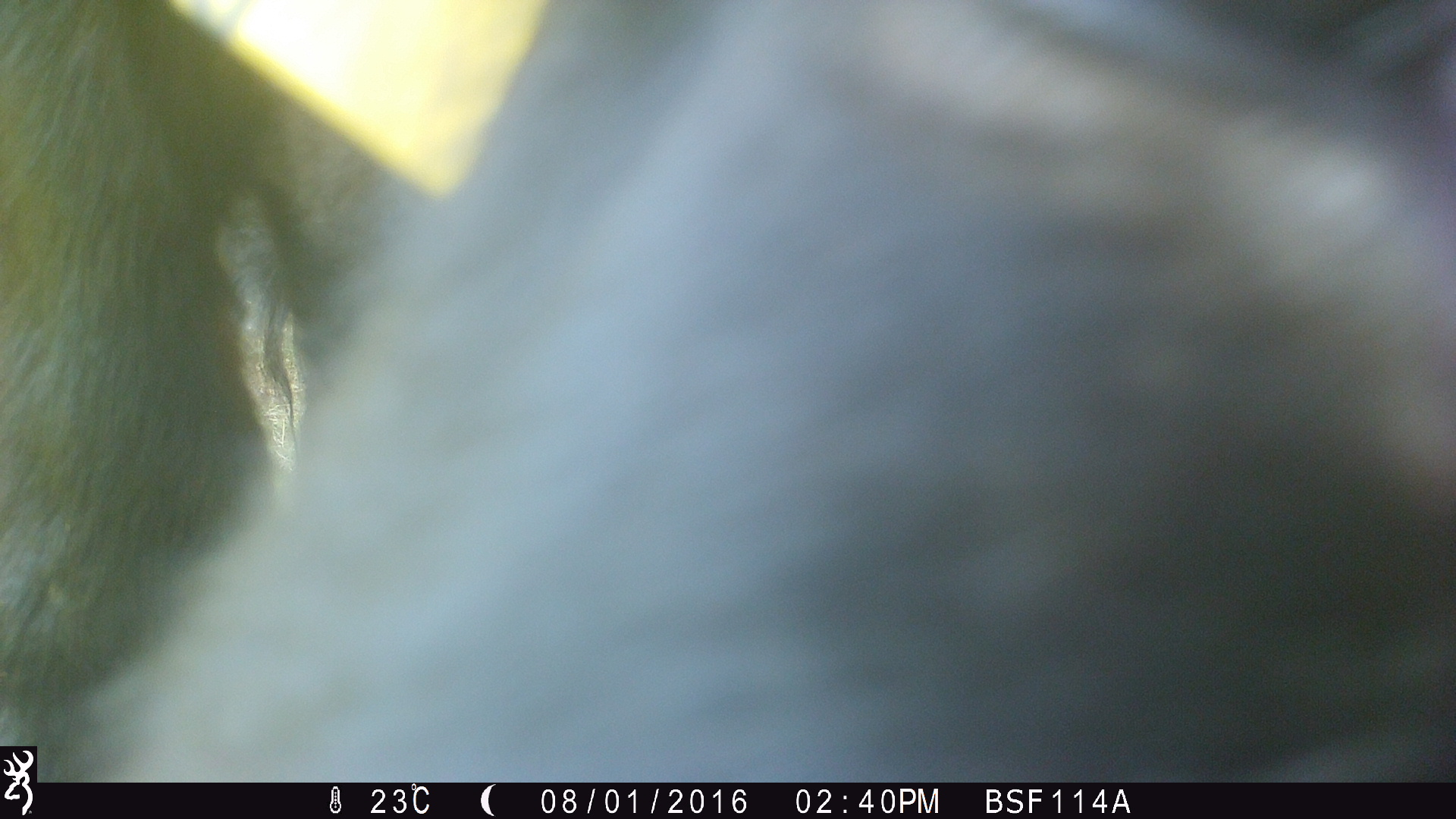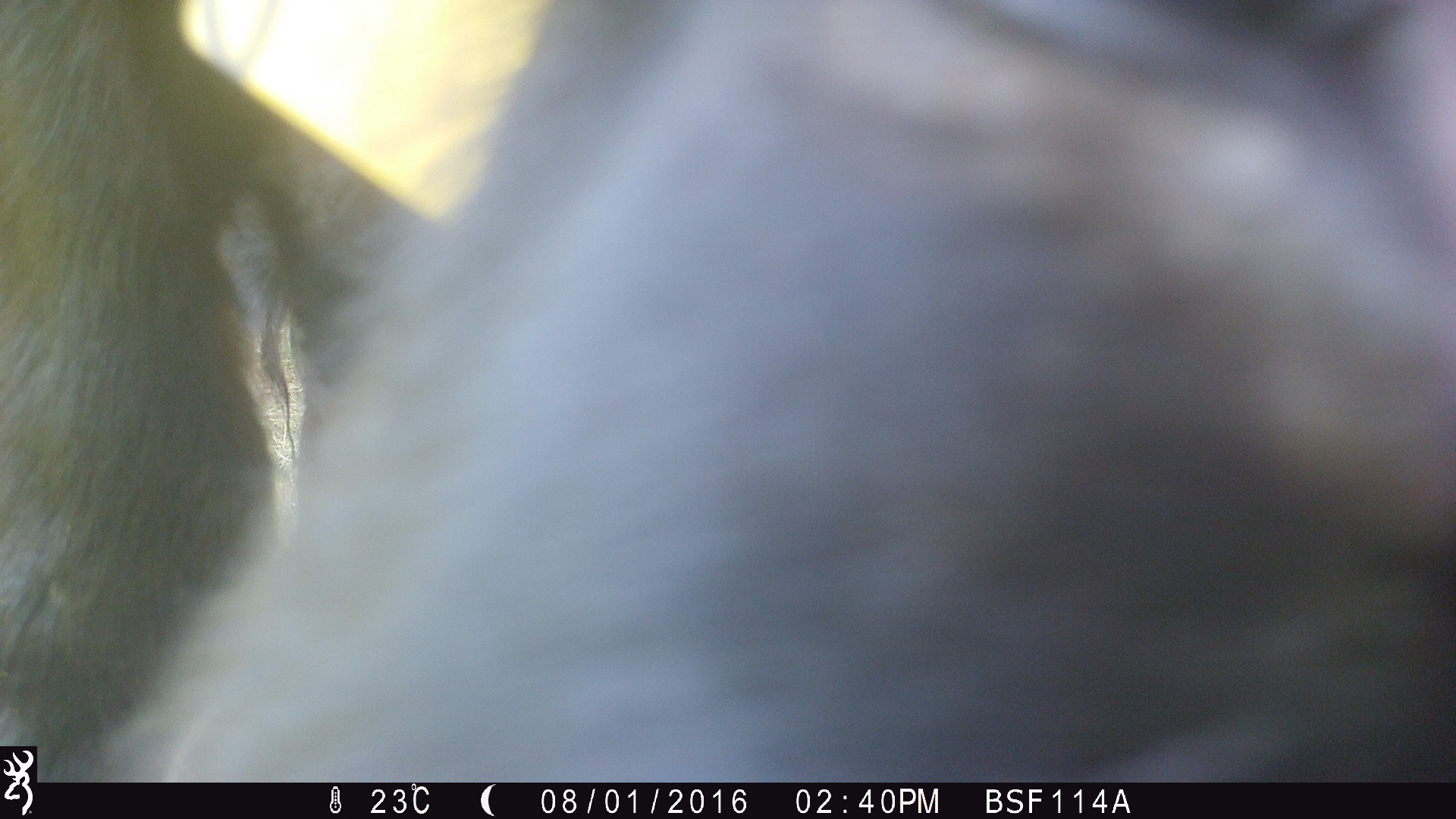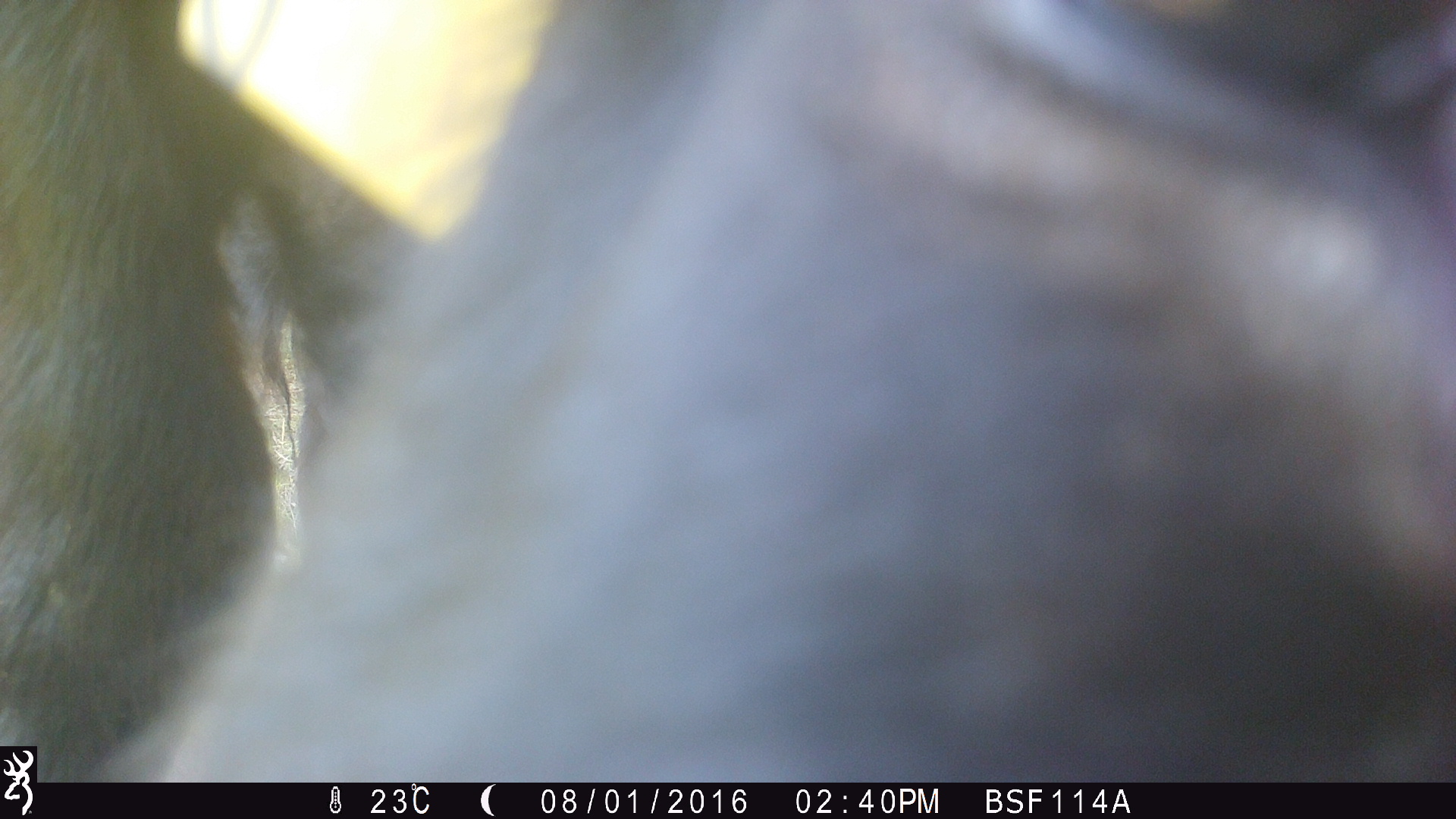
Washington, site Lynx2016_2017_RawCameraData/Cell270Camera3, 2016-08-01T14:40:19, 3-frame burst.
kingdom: Animalia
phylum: Chordata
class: Mammalia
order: Artiodactyla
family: Bovidae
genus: Bos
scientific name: Bos taurus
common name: domestic cattle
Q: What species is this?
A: Domestic cattle (Bos taurus).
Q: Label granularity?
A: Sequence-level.